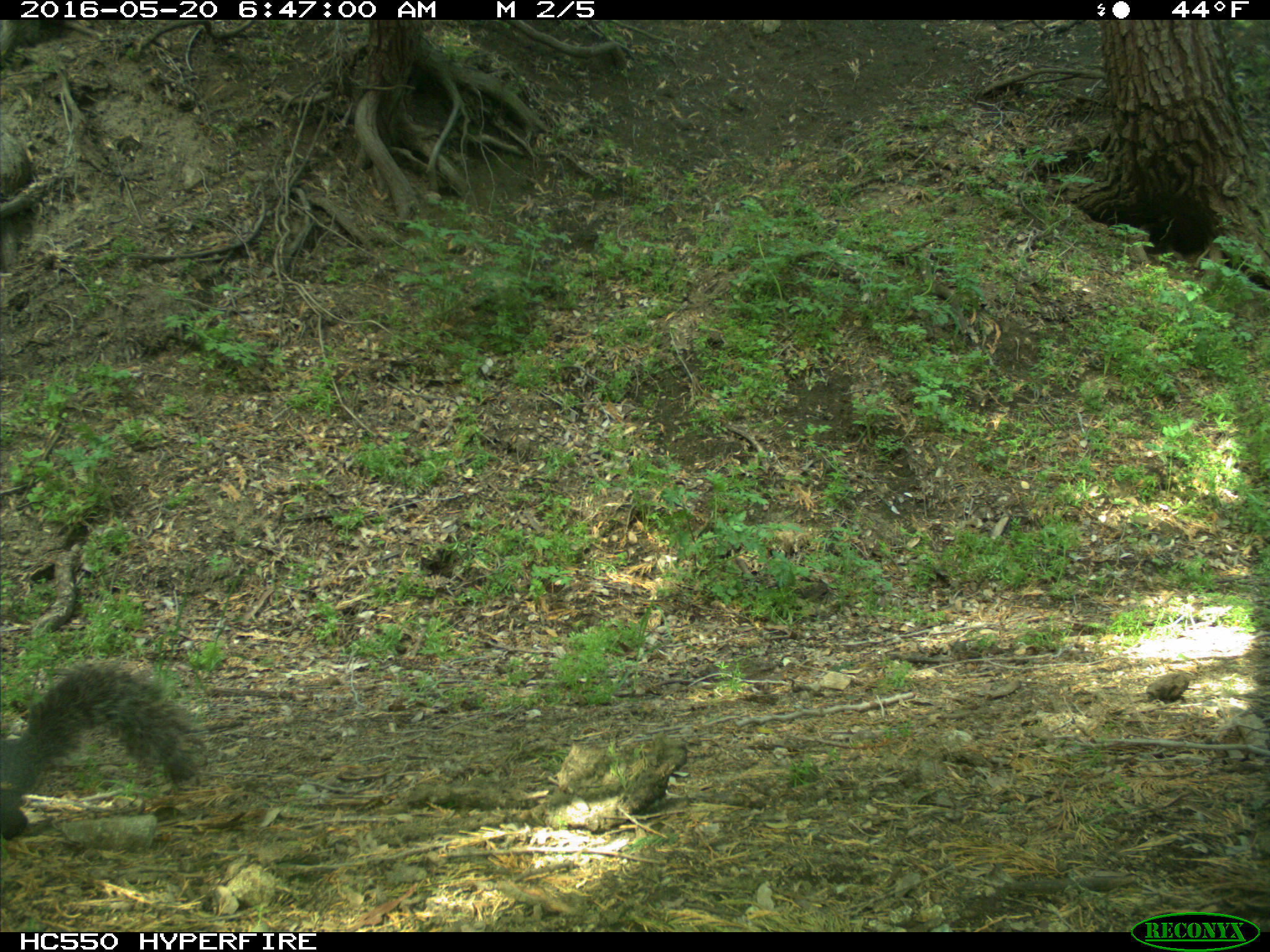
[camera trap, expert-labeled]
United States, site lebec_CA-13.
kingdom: Animalia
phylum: Chordata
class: Mammalia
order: Rodentia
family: Sciuridae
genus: Sciurus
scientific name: Sciurus carolinensis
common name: eastern gray squirrel